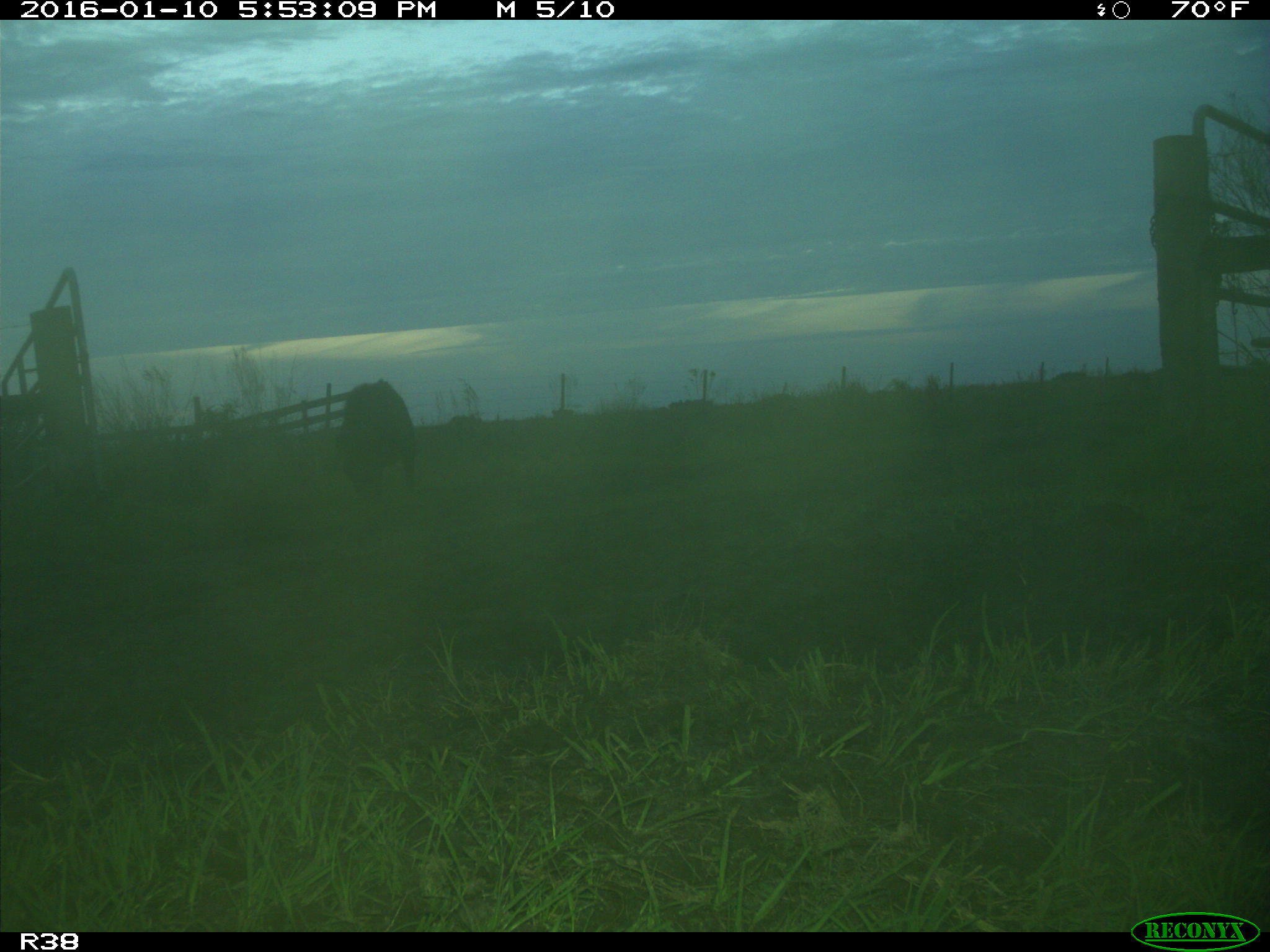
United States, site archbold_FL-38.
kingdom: Animalia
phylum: Chordata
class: Mammalia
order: Artiodactyla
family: Suidae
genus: Sus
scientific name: Sus scrofa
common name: wild boar